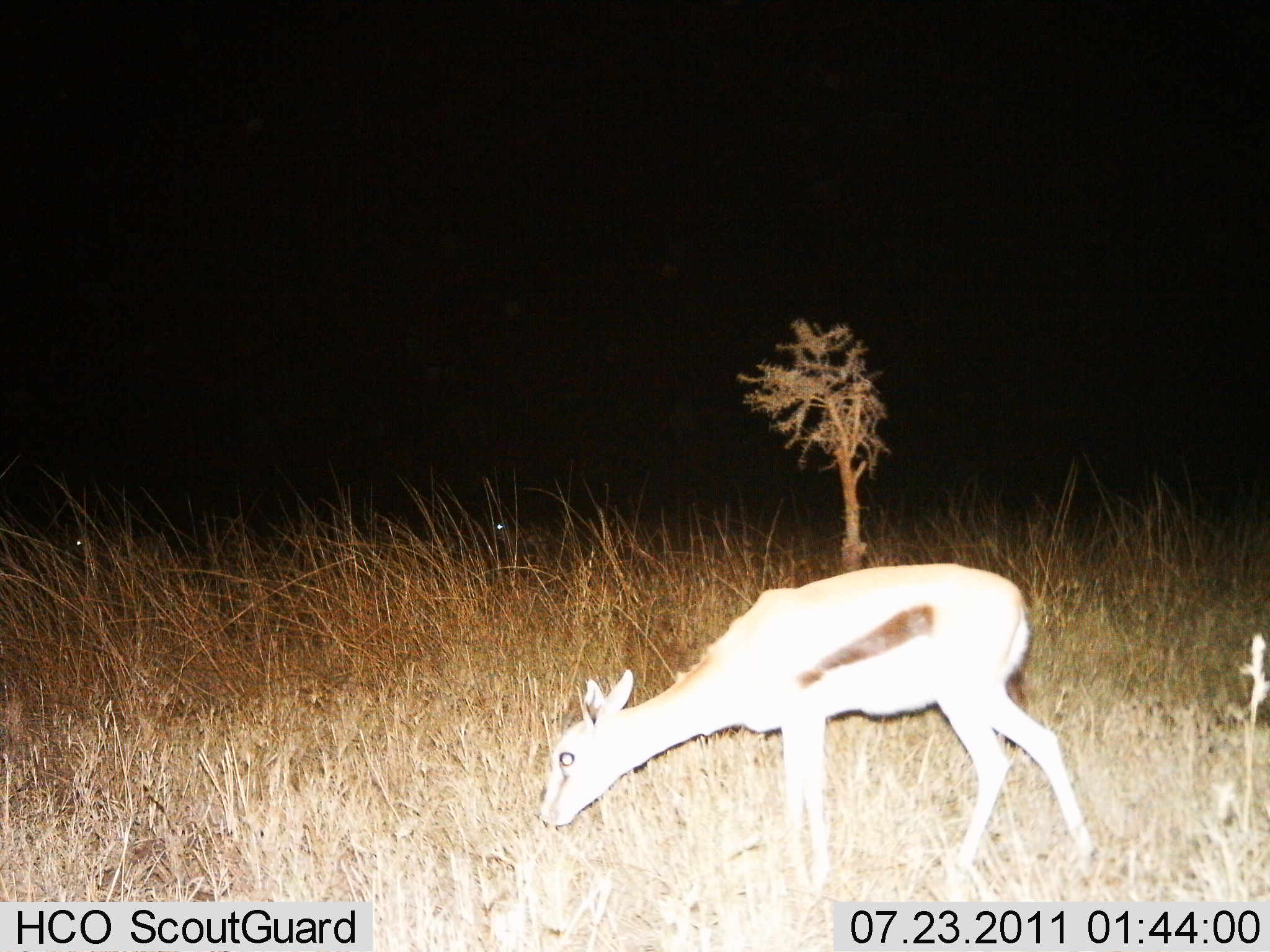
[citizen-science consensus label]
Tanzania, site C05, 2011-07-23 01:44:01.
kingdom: Animalia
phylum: Chordata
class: Mammalia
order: Artiodactyla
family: Bovidae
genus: Eudorcas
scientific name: Eudorcas thomsonii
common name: thomson's gazelle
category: gazellethomsons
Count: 1.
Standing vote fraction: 8%.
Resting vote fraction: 8%.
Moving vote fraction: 0%.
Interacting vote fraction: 0%.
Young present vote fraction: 31%.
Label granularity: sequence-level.